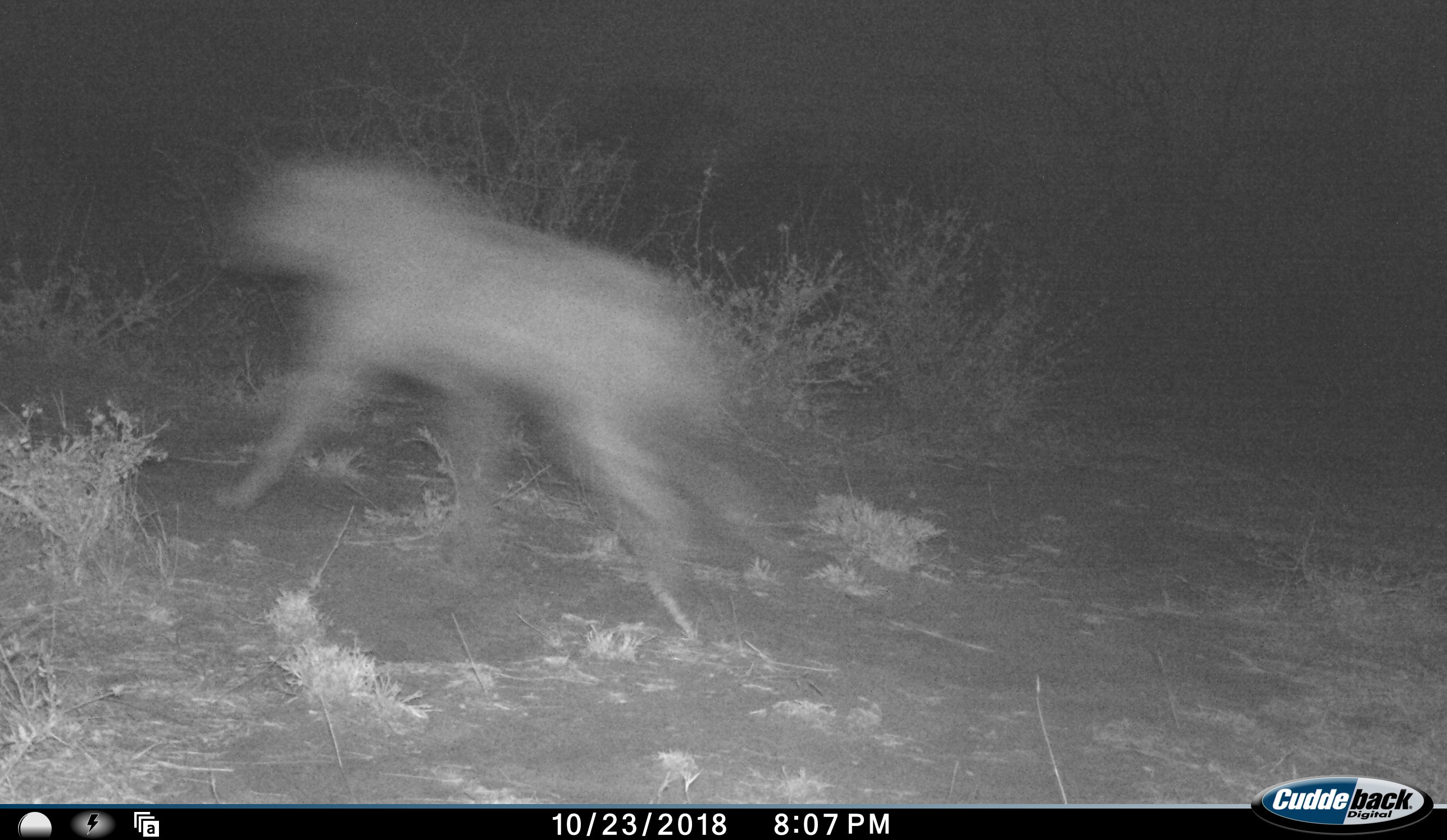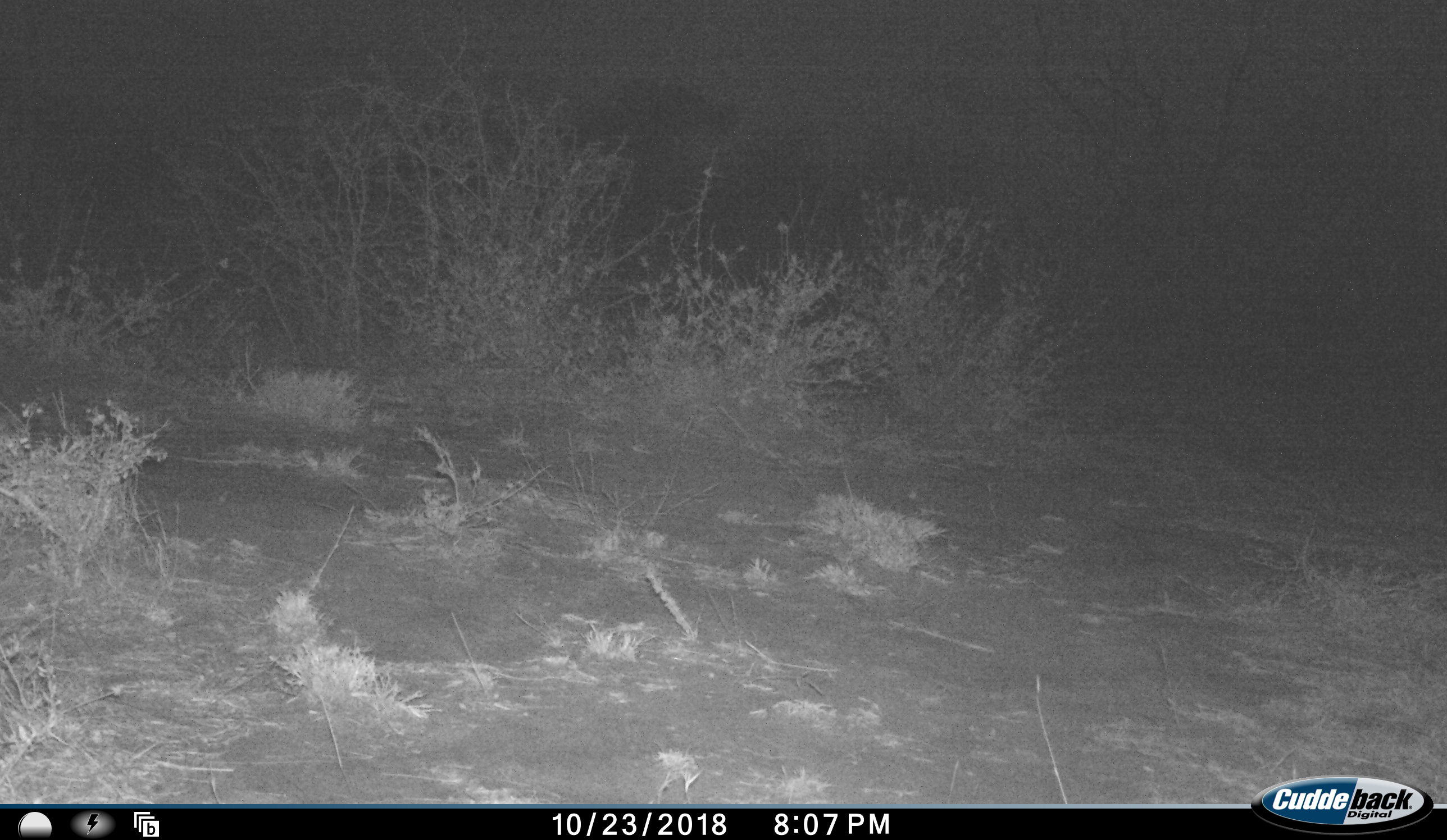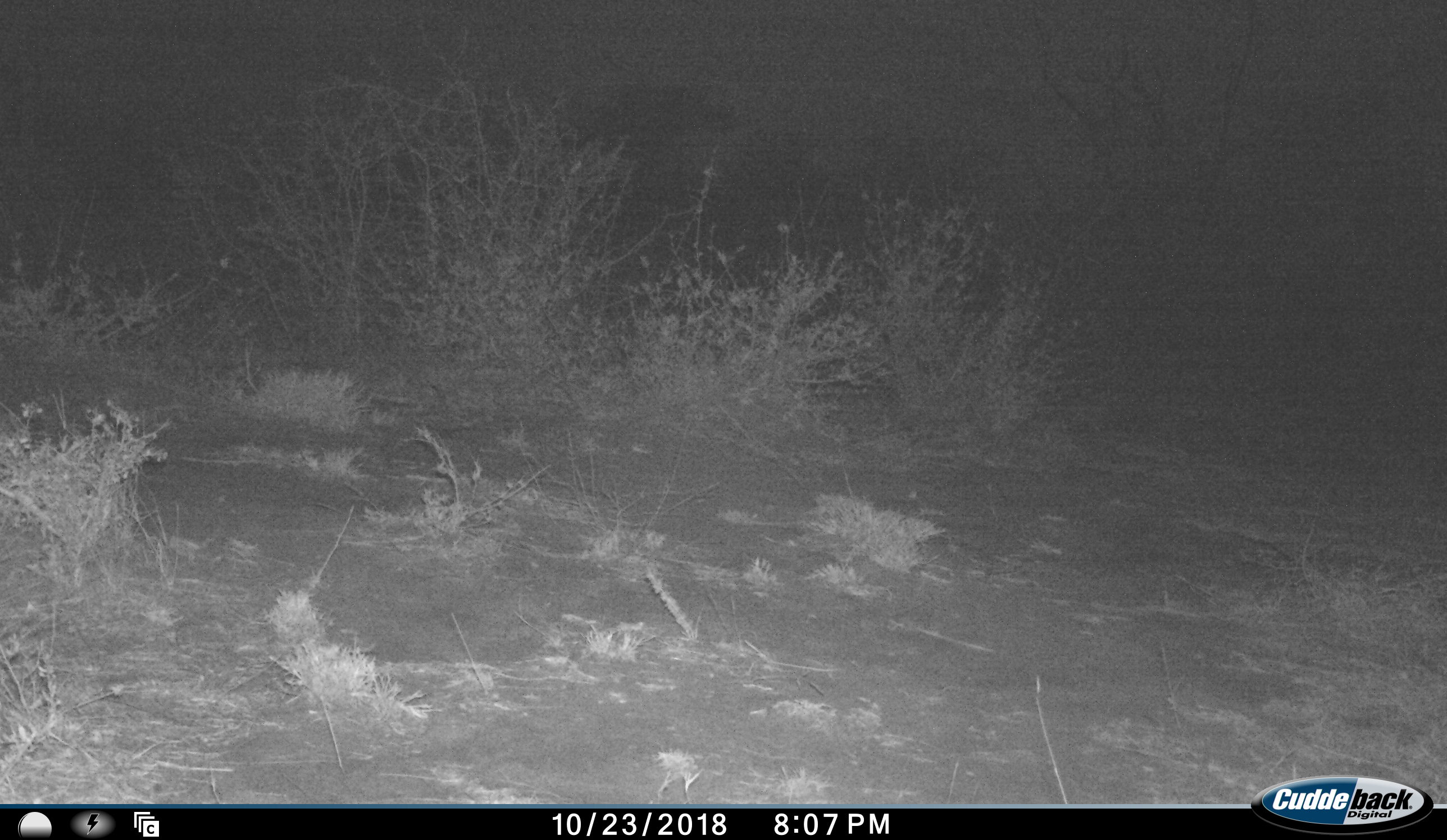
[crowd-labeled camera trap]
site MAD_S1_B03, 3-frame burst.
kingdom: Animalia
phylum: Chordata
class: Mammalia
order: Carnivora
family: Hyaenidae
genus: Crocuta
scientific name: Crocuta crocuta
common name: spotted hyena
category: hyenaspotted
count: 1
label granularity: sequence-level